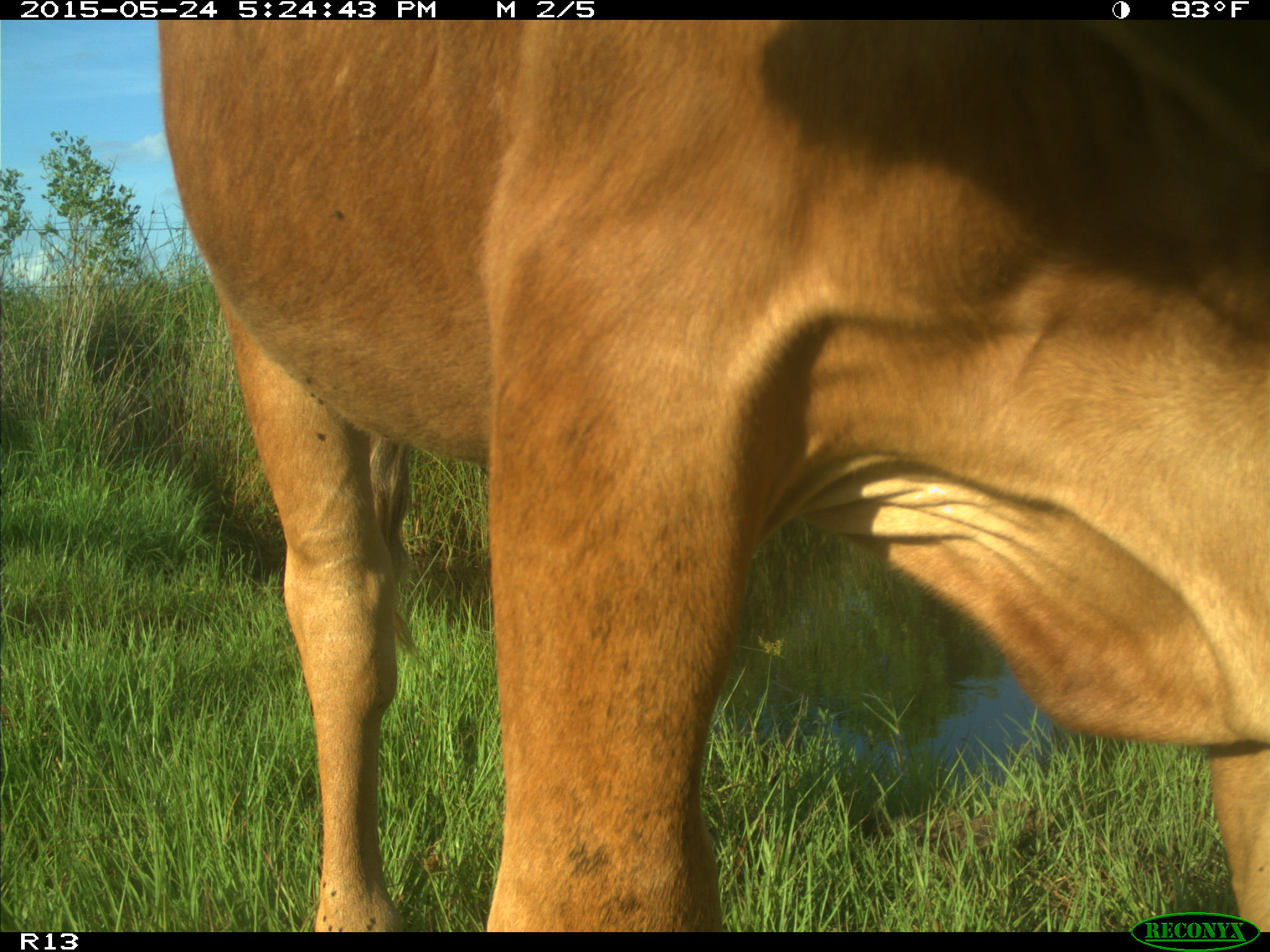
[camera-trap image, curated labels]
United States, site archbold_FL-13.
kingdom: Animalia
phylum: Chordata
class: Mammalia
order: Artiodactyla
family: Bovidae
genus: Bos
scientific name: Bos taurus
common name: domestic cow